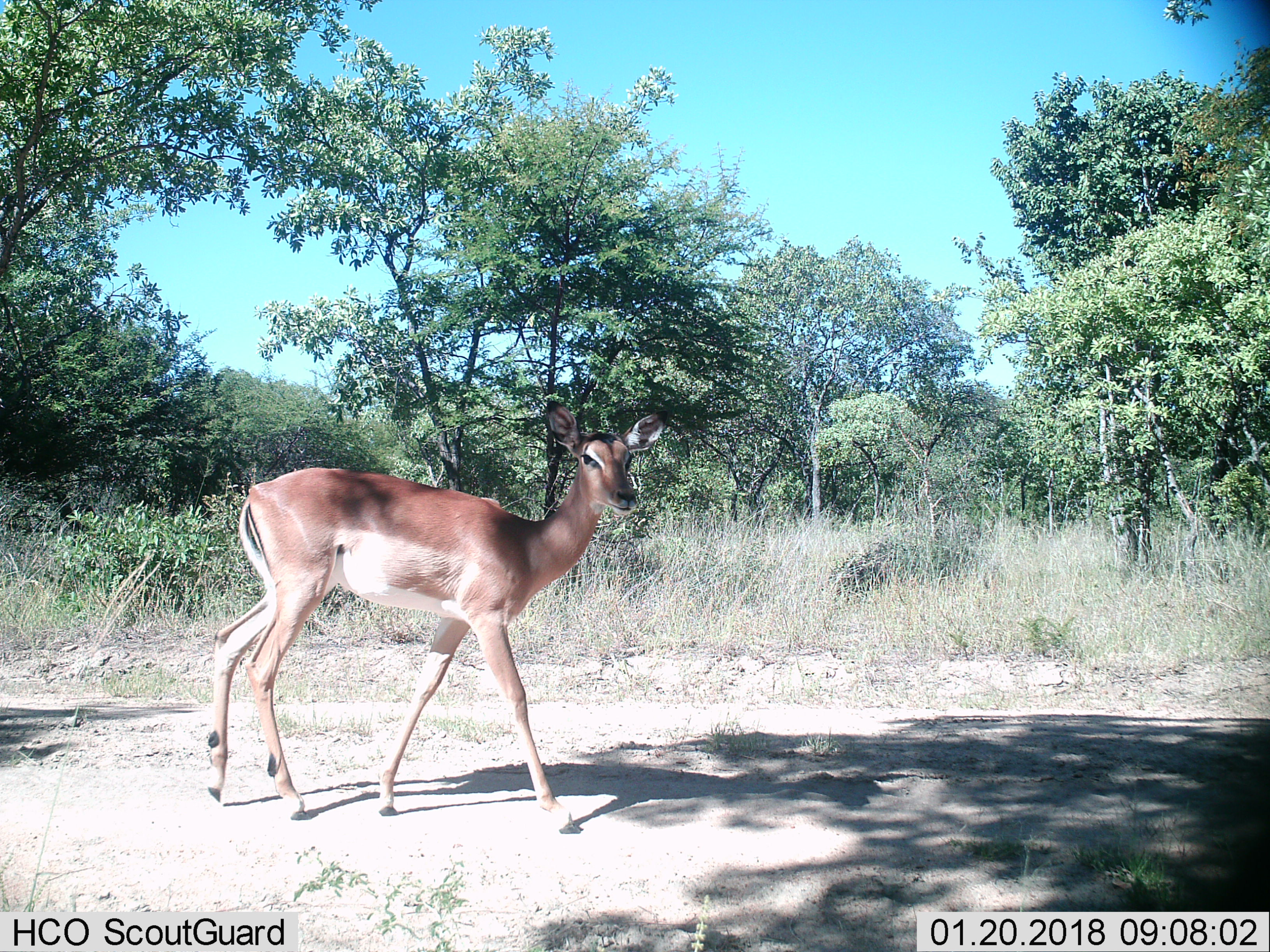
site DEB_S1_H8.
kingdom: Animalia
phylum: Chordata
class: Mammalia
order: Artiodactyla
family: Bovidae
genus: Aepyceros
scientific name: Aepyceros melampus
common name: impala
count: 1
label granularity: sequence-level